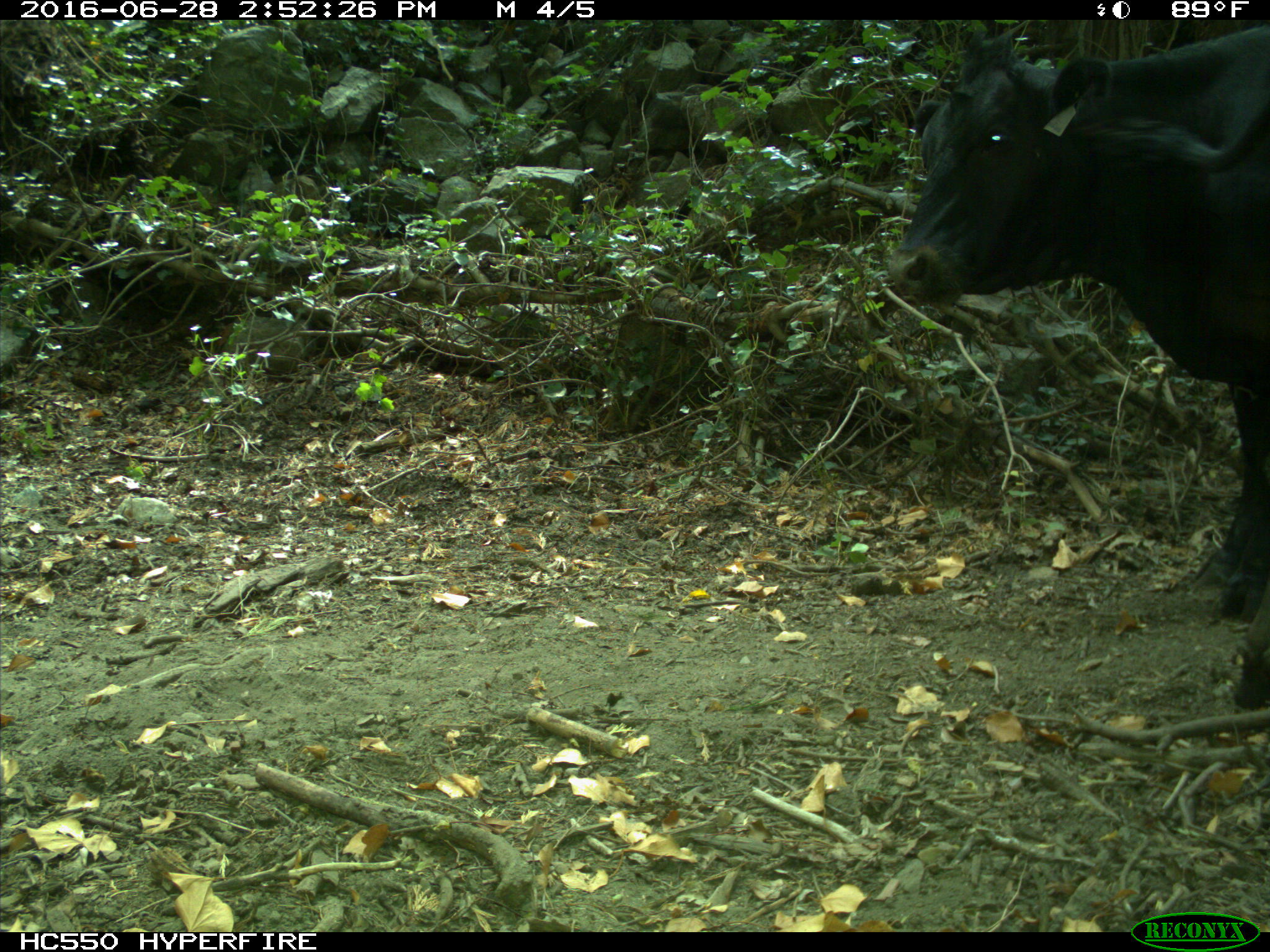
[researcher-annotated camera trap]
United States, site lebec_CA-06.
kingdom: Animalia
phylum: Chordata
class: Mammalia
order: Artiodactyla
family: Bovidae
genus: Bos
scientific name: Bos taurus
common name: domestic cow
Bos taurus (domestic cow).